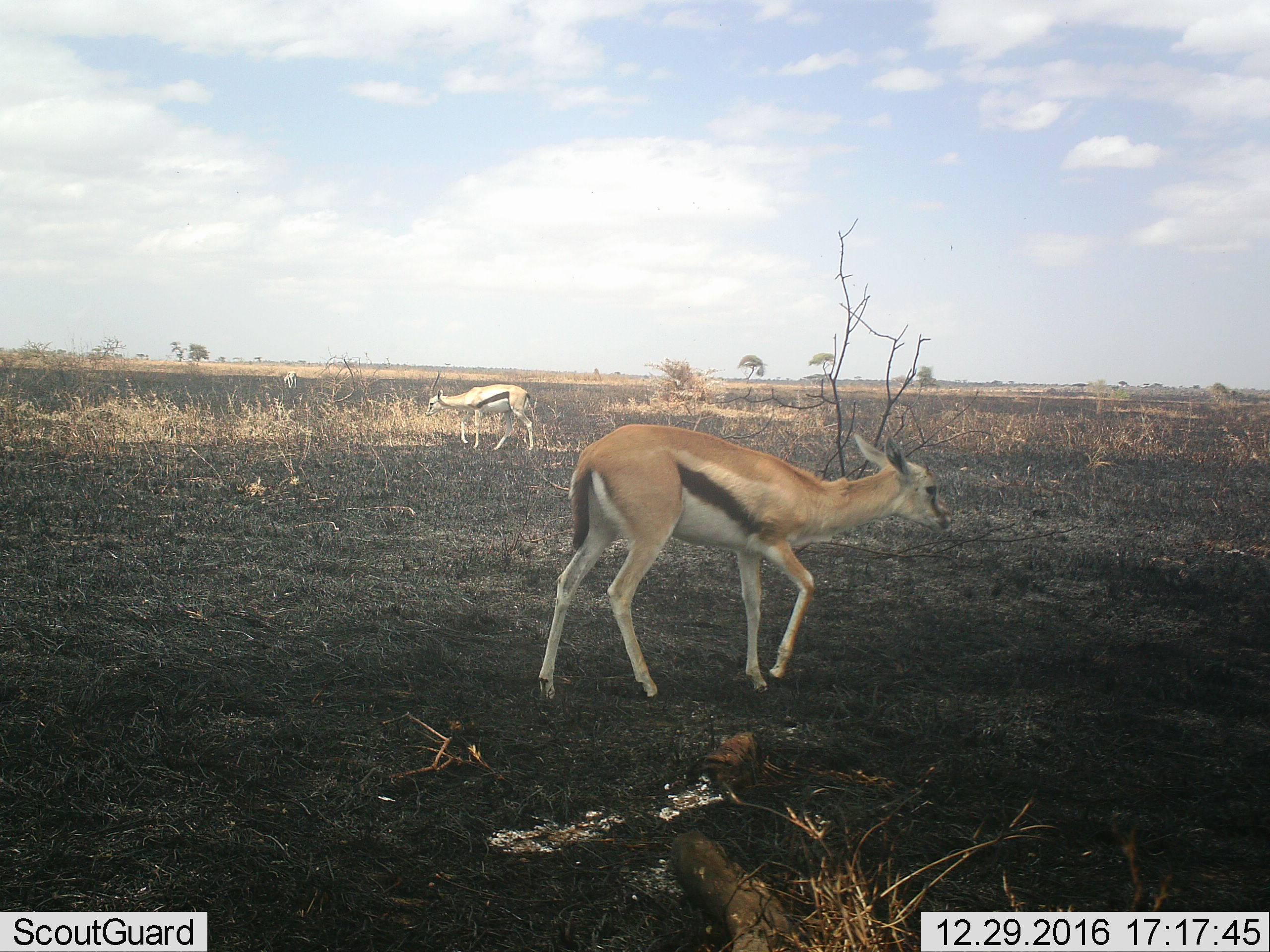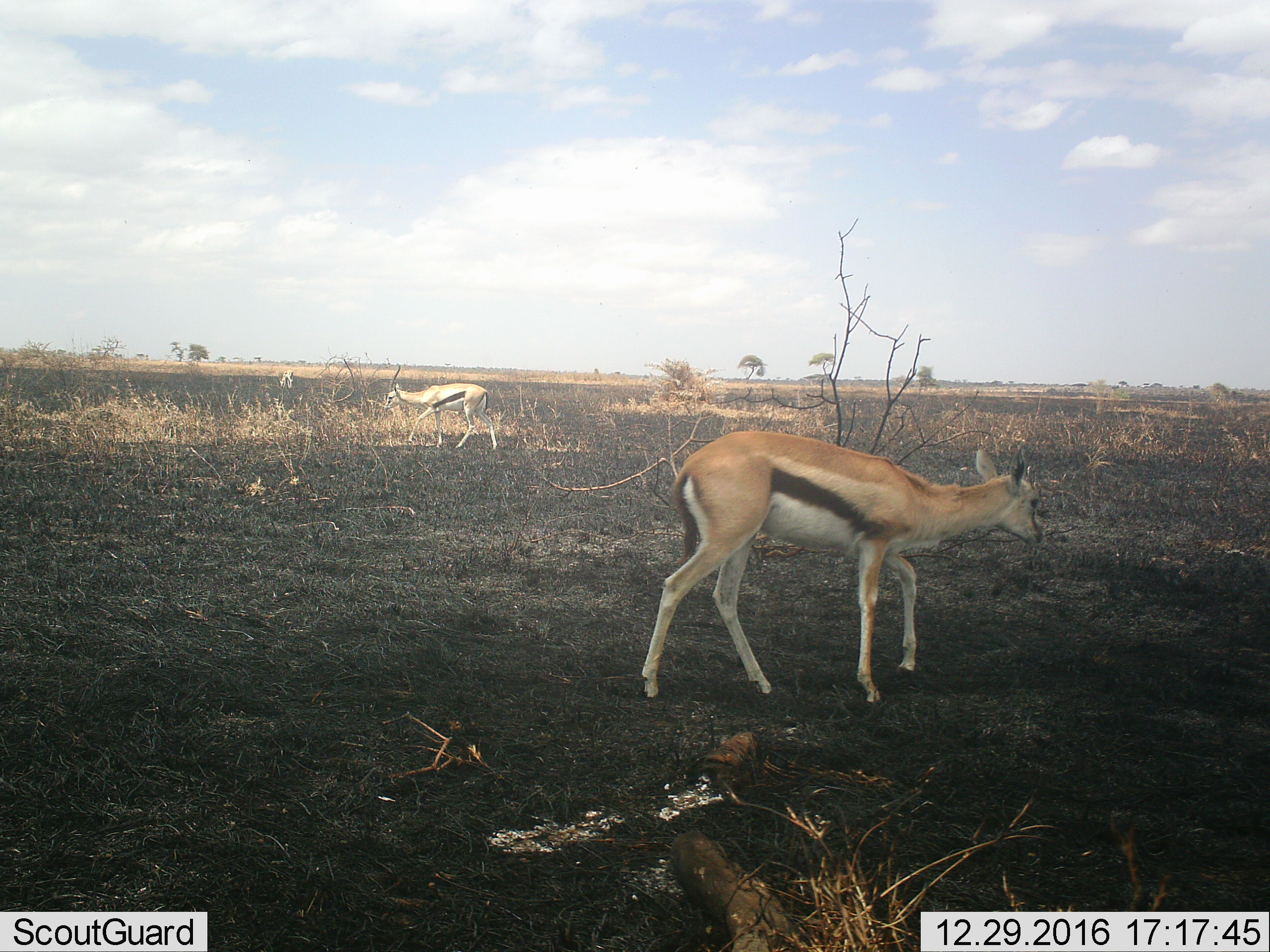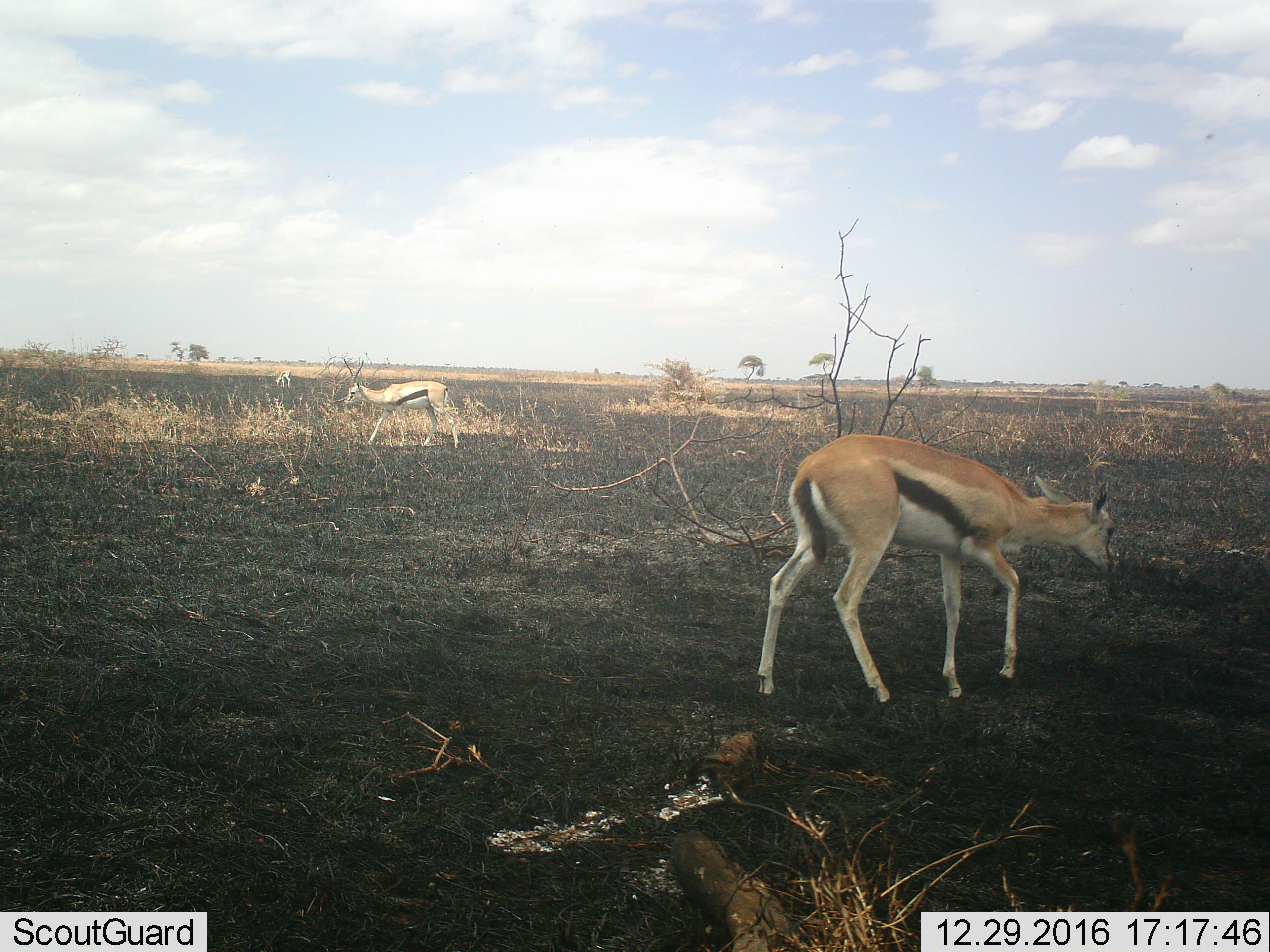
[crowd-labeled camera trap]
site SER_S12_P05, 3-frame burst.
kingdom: Animalia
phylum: Chordata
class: Mammalia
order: Artiodactyla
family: Bovidae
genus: Eudorcas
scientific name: Eudorcas thomsonii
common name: thomson's gazelle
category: gazellethomsons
Gazellethomsons (thomson's gazelle) (Eudorcas thomsonii), count 3. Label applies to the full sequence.